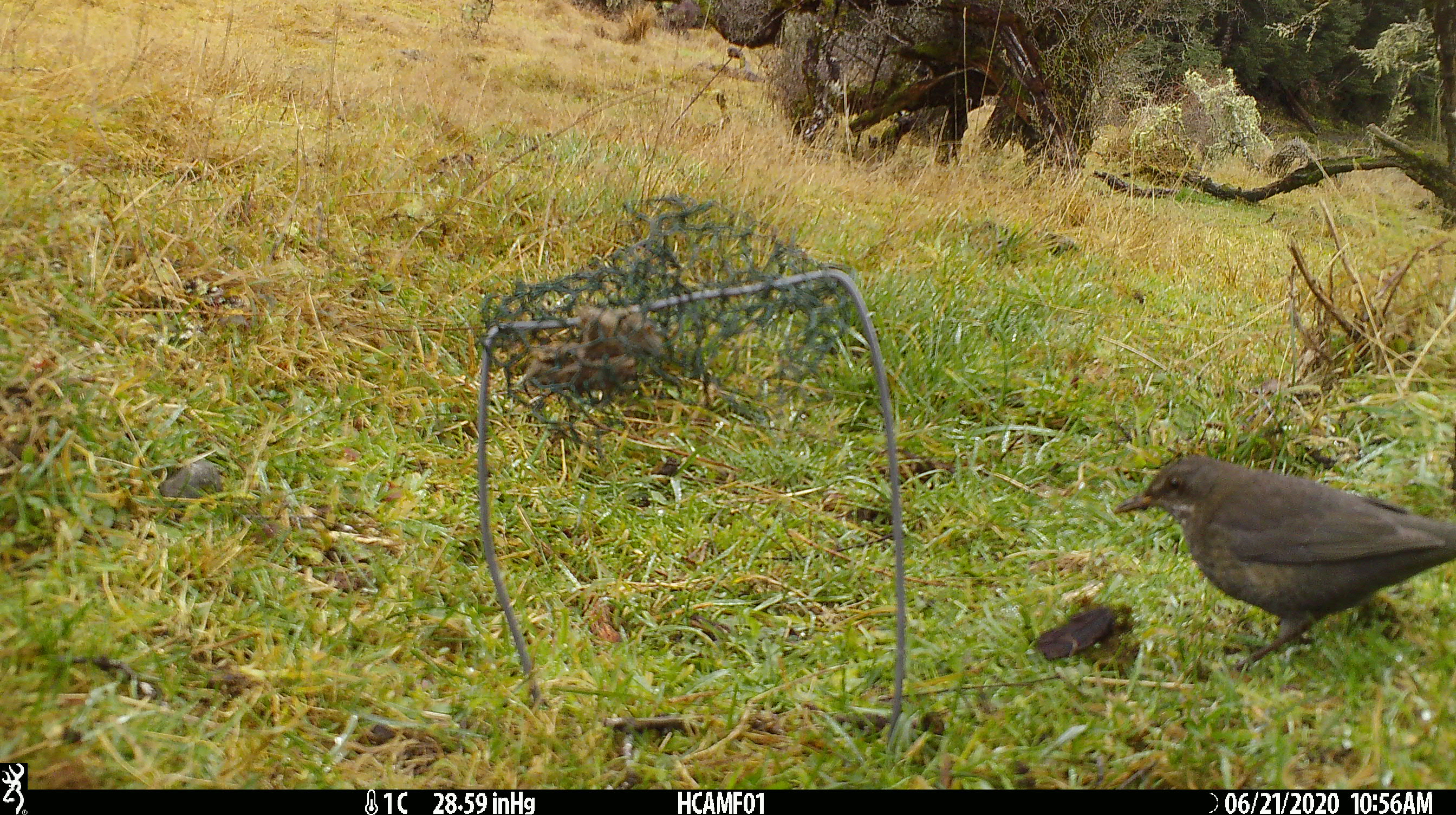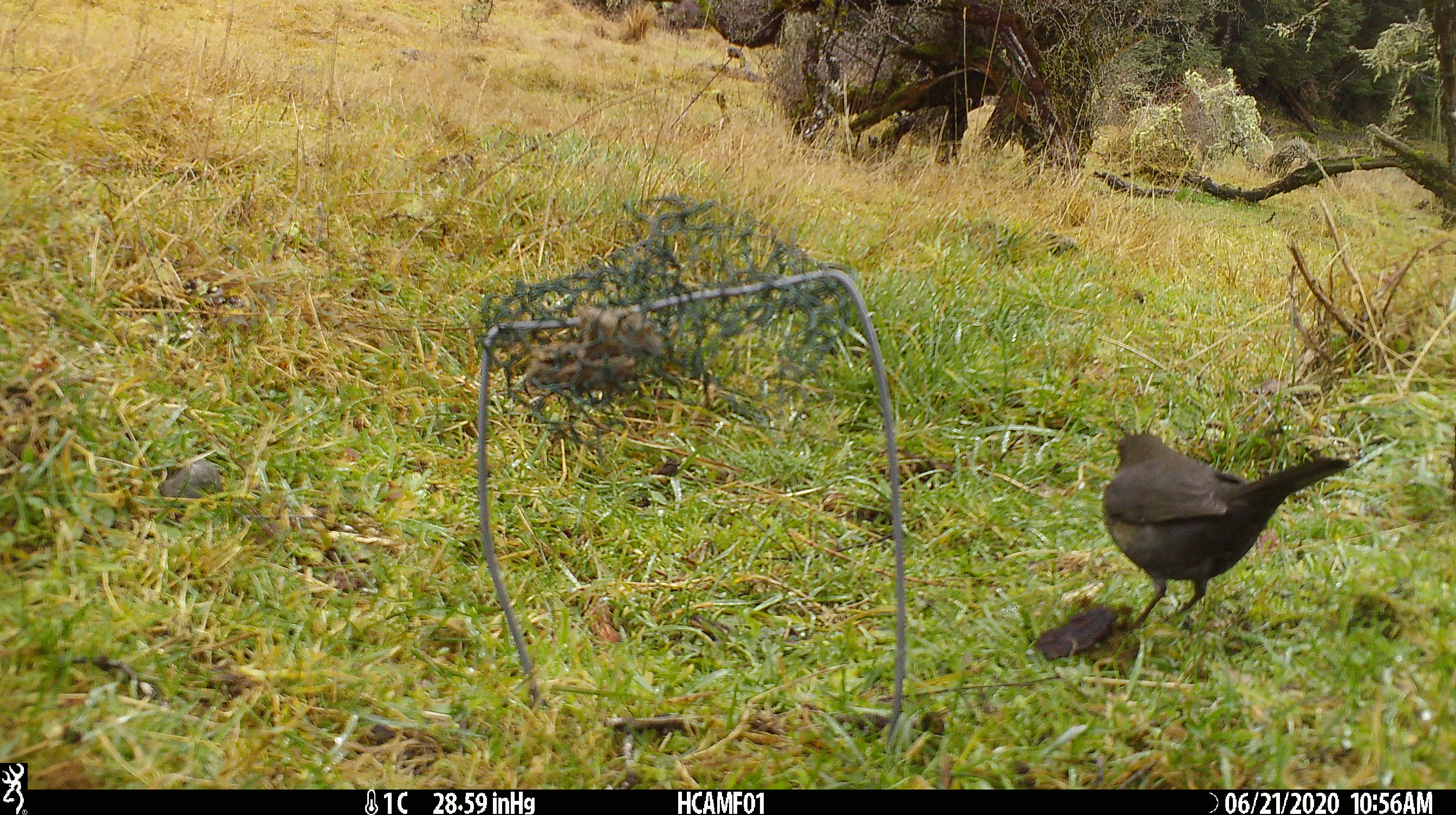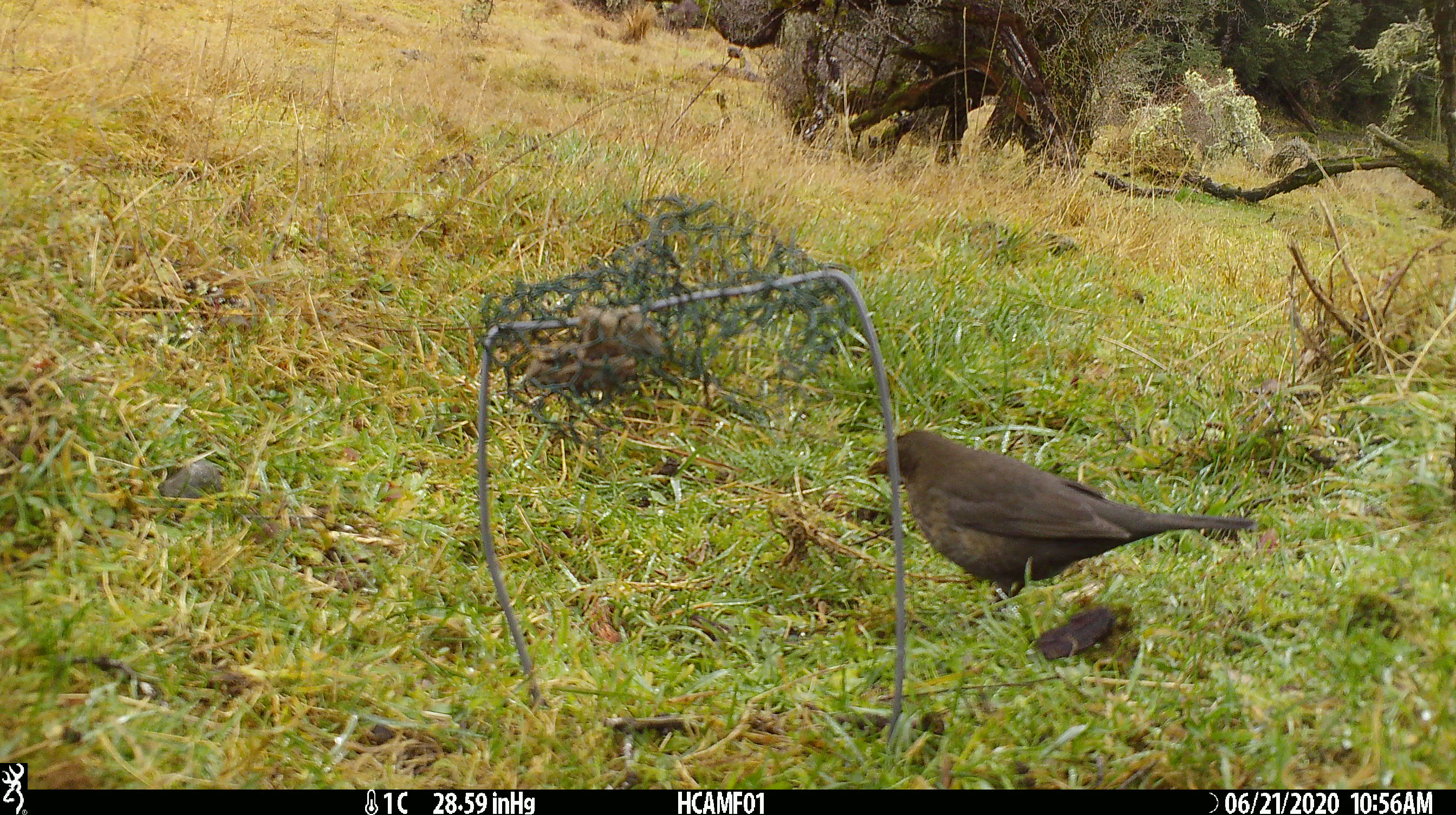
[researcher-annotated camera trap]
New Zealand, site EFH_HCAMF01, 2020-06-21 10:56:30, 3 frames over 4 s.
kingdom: Animalia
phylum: Chordata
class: Aves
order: Passeriformes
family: Turdidae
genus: Turdus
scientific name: Turdus merula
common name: eurasian blackbird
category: blackbird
Blackbird (eurasian blackbird) (Turdus merula).